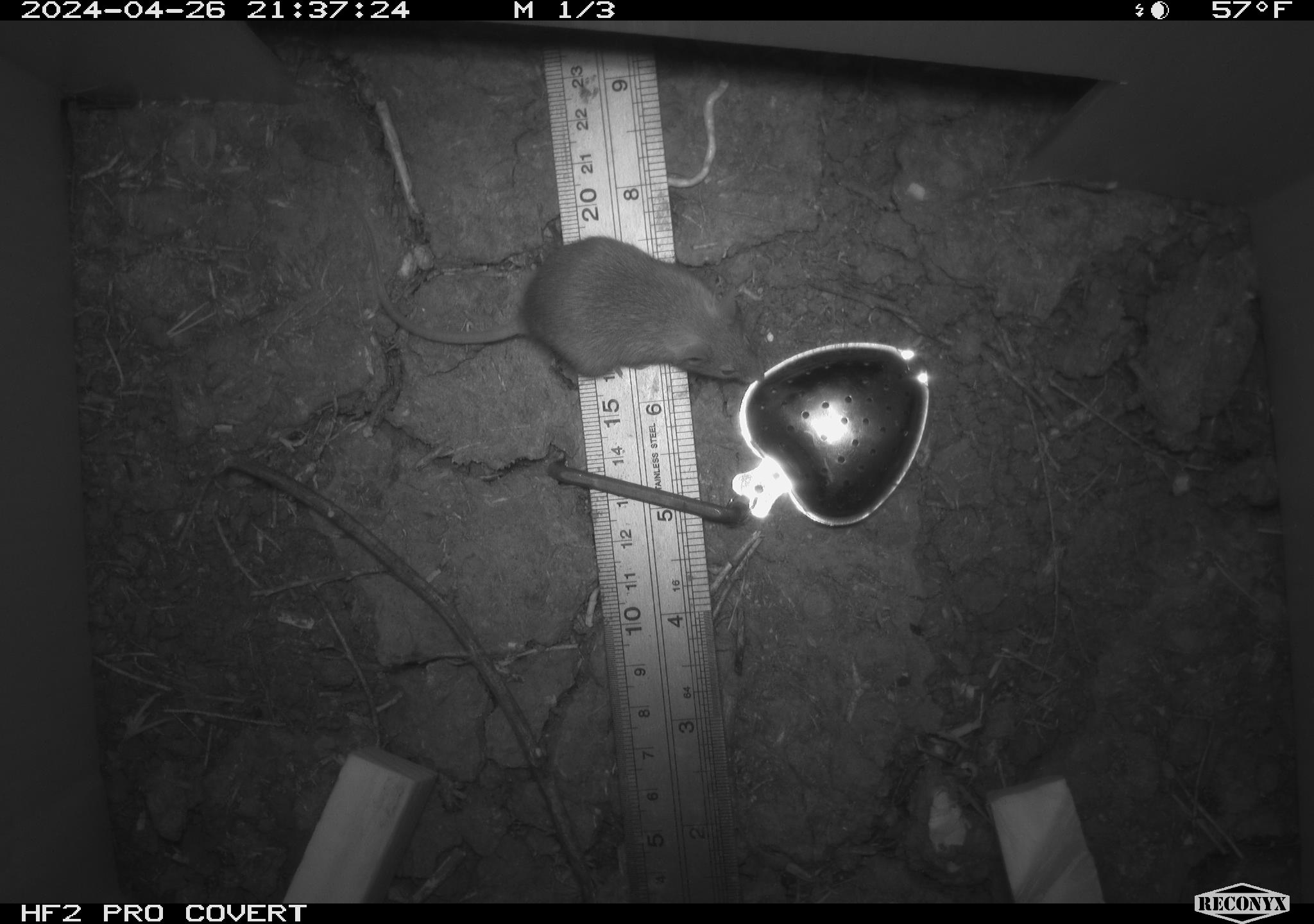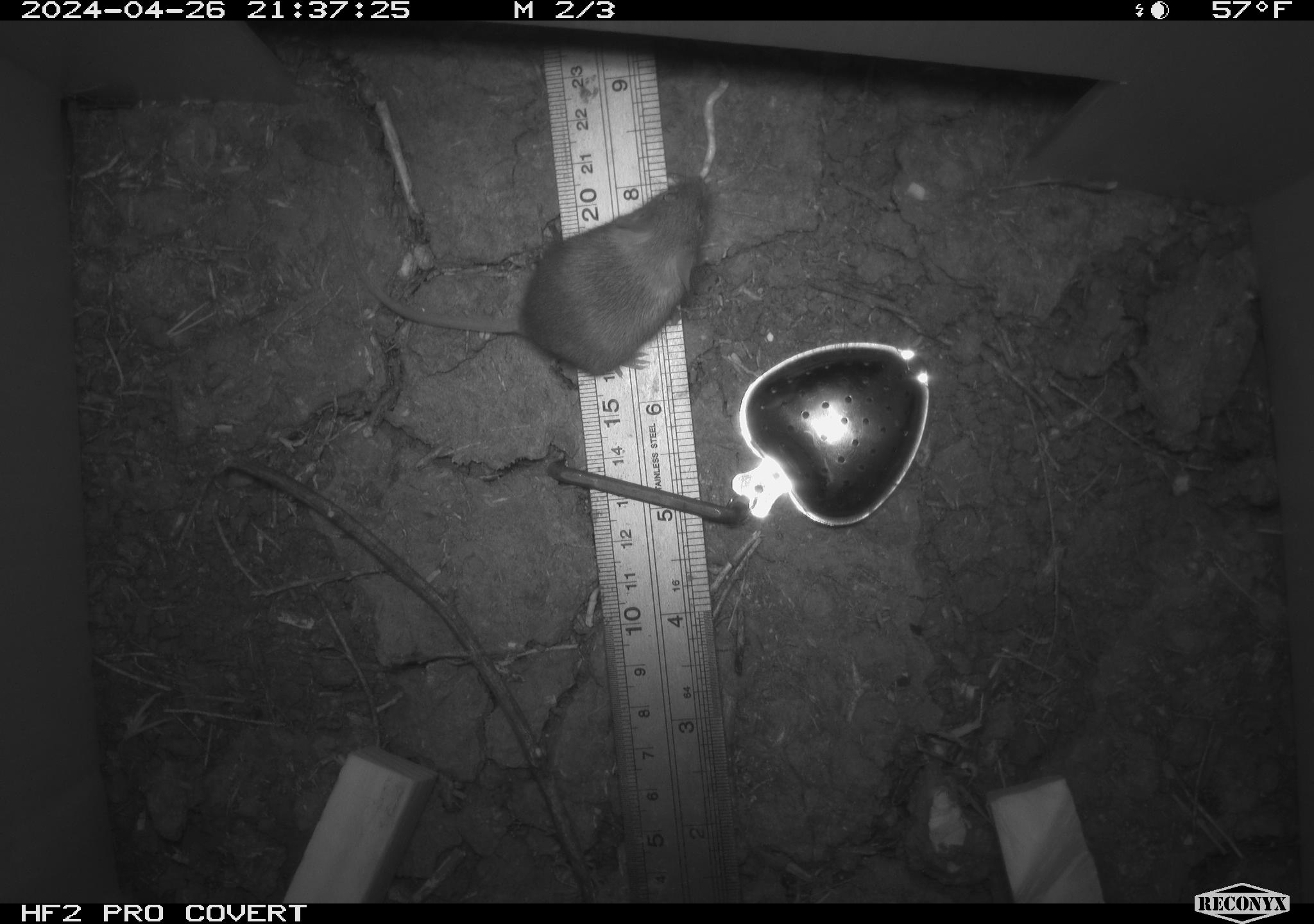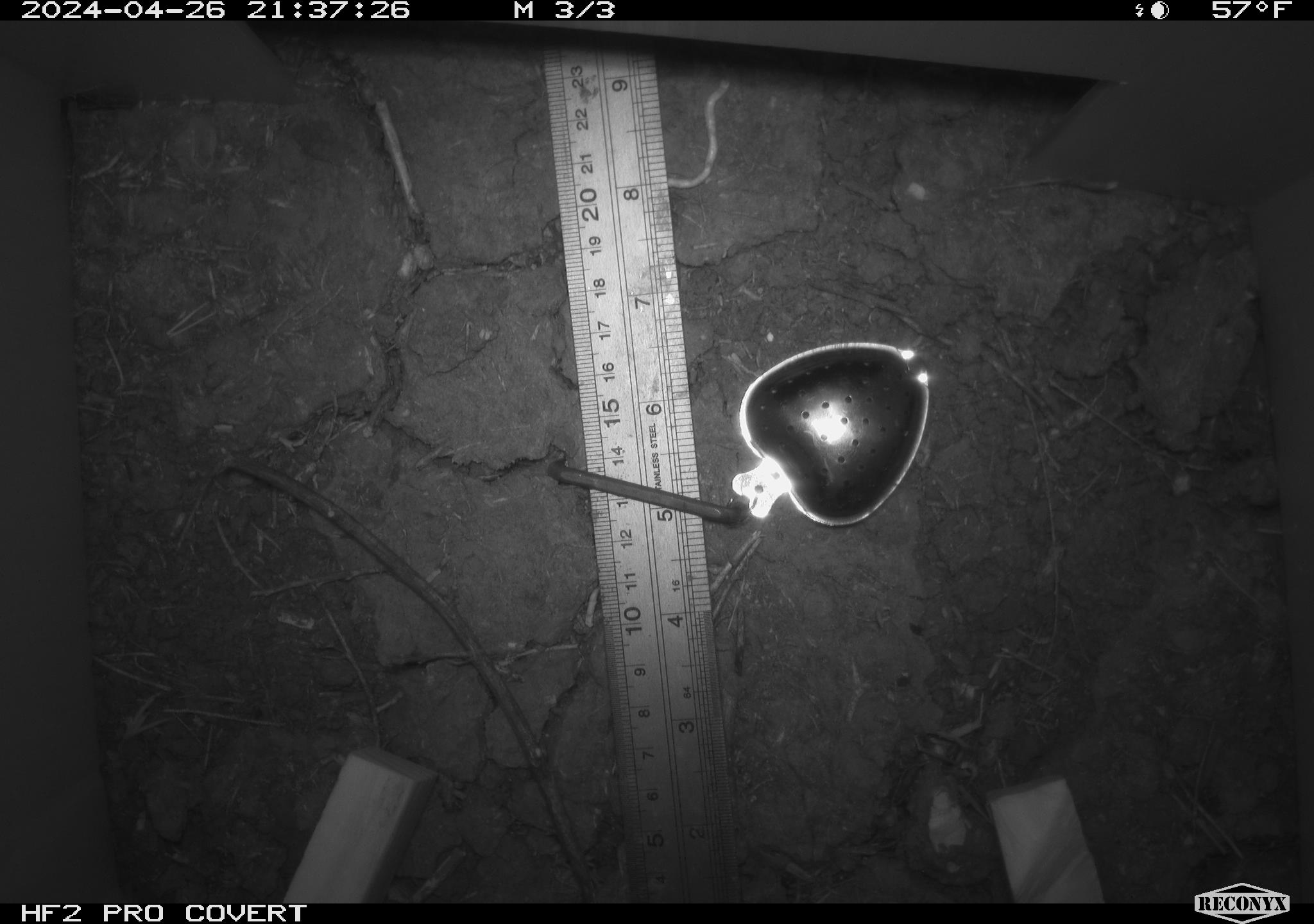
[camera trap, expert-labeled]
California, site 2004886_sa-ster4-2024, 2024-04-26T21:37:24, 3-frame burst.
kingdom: Animalia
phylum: Chordata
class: Mammalia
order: Rodentia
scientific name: Rodentia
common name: mouse species